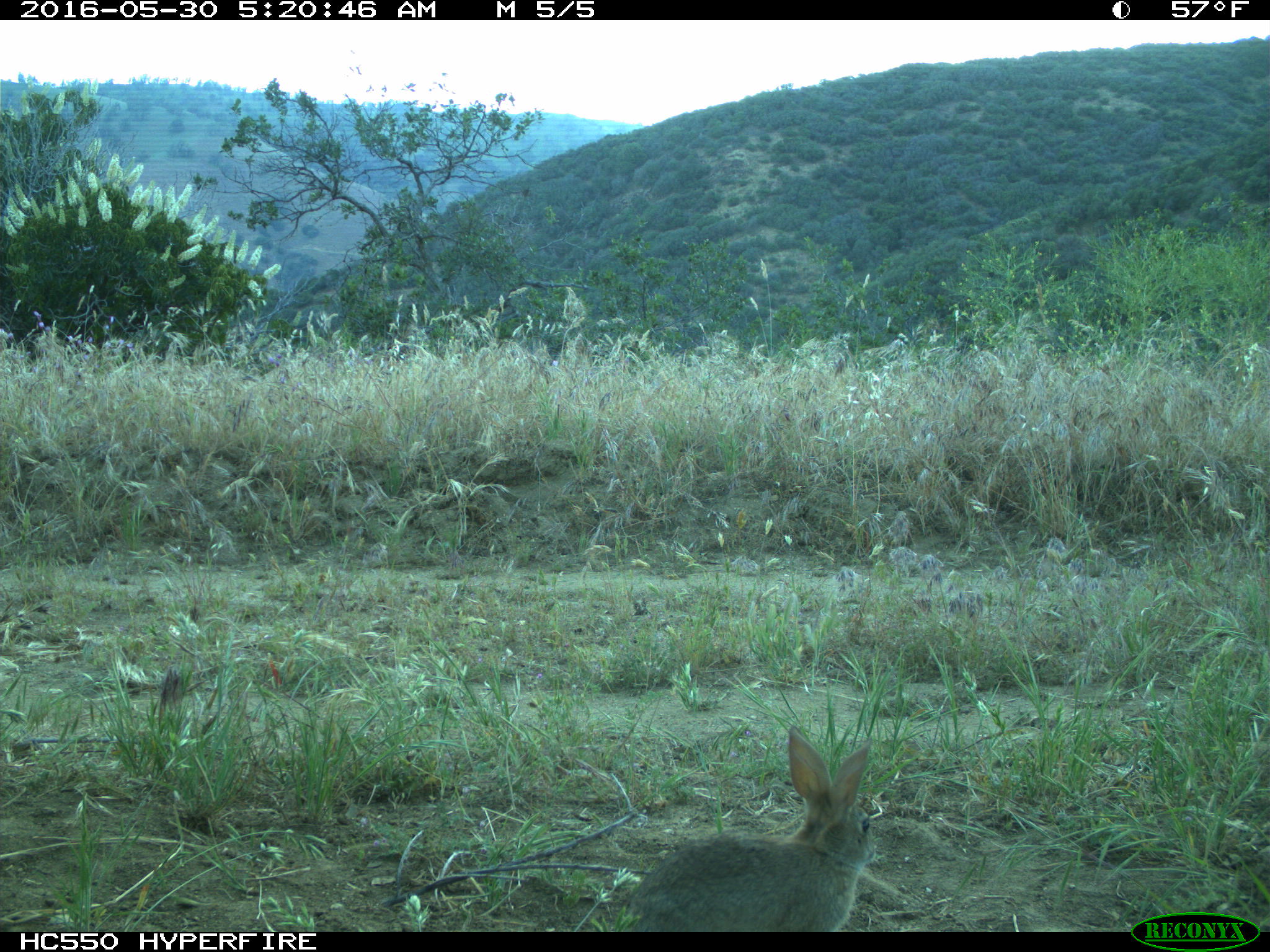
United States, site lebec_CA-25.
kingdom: Animalia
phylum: Chordata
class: Mammalia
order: Lagomorpha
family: Leporidae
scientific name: Leporidae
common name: rabbits and hares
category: unidentified rabbit